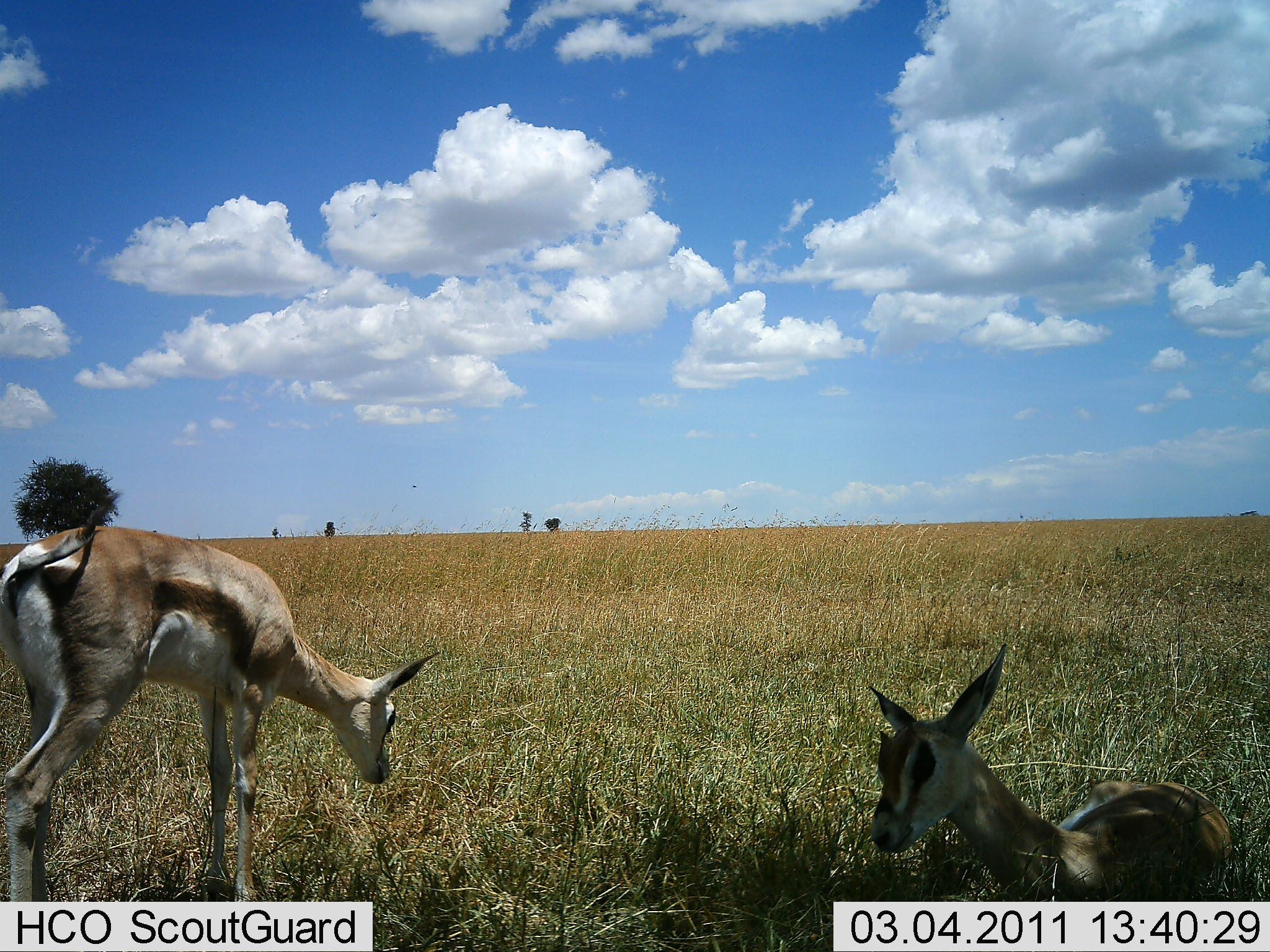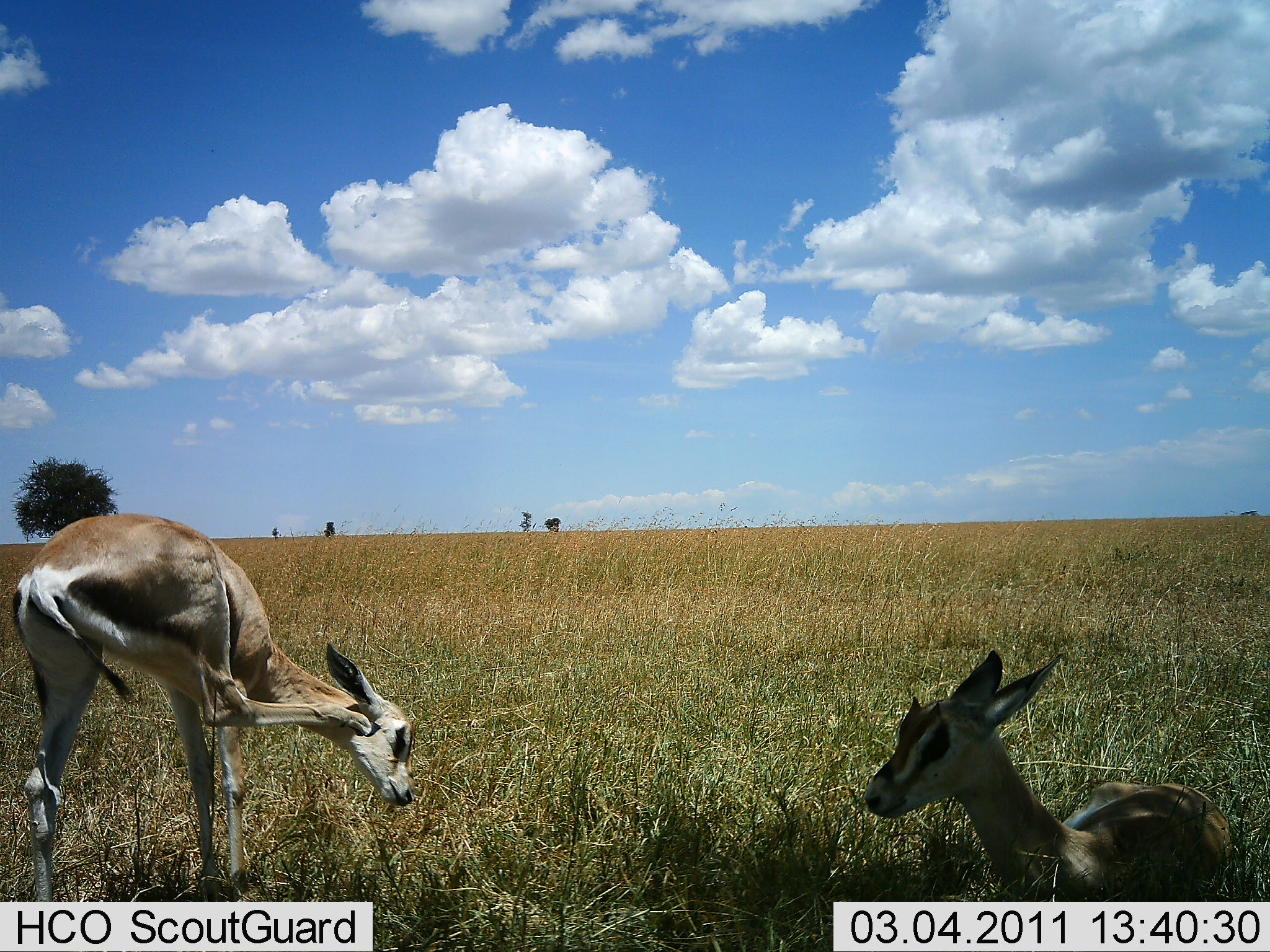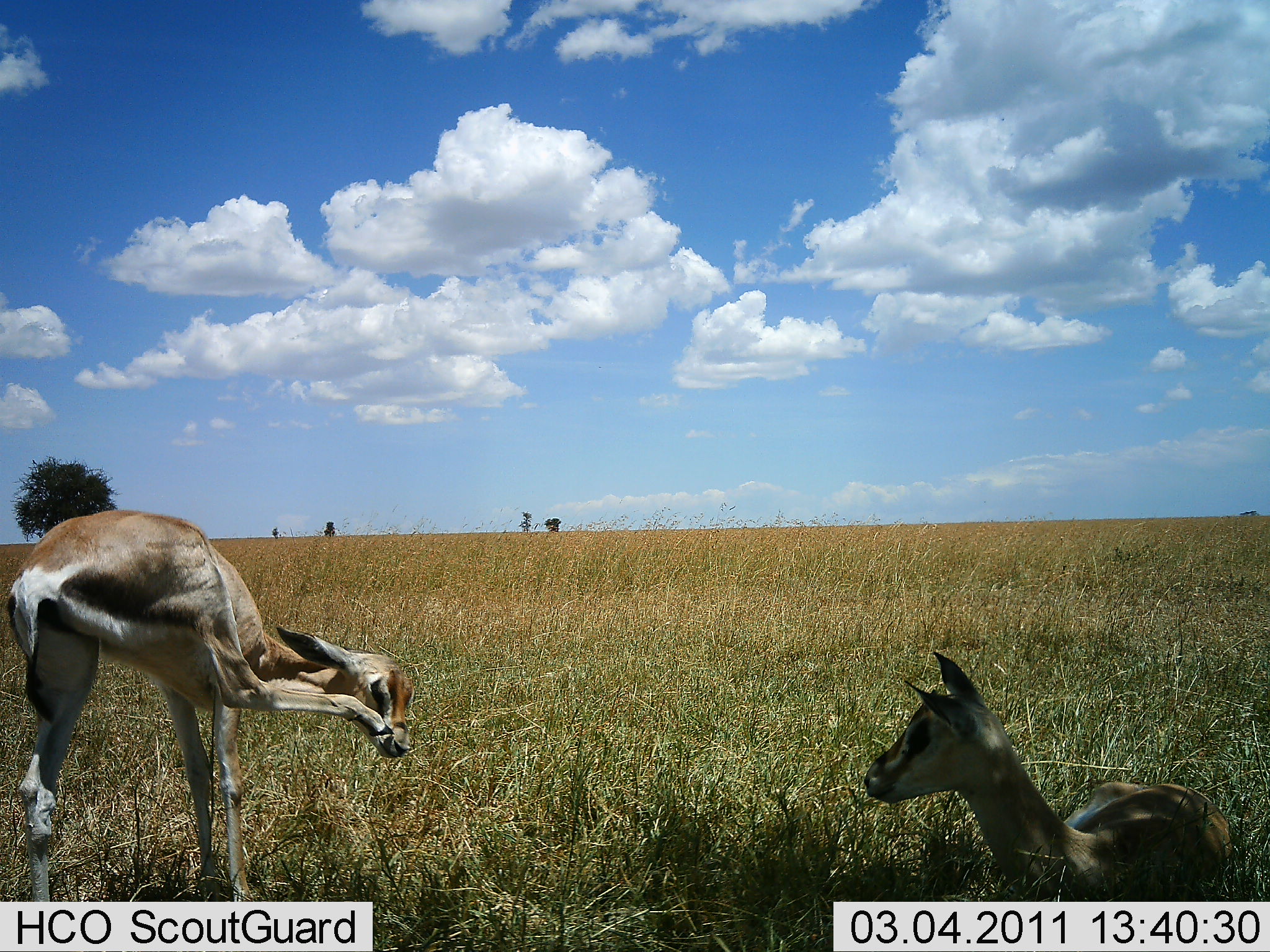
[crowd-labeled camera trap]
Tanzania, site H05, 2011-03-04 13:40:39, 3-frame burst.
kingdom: Animalia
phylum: Chordata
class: Mammalia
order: Artiodactyla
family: Bovidae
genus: Nanger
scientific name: Nanger granti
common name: grant's gazelle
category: gazellegrants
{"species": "gazellegrants (grant's gazelle) (Nanger granti)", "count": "2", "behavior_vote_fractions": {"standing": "50%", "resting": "100%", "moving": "0%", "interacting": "0%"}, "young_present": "25%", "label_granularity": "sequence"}